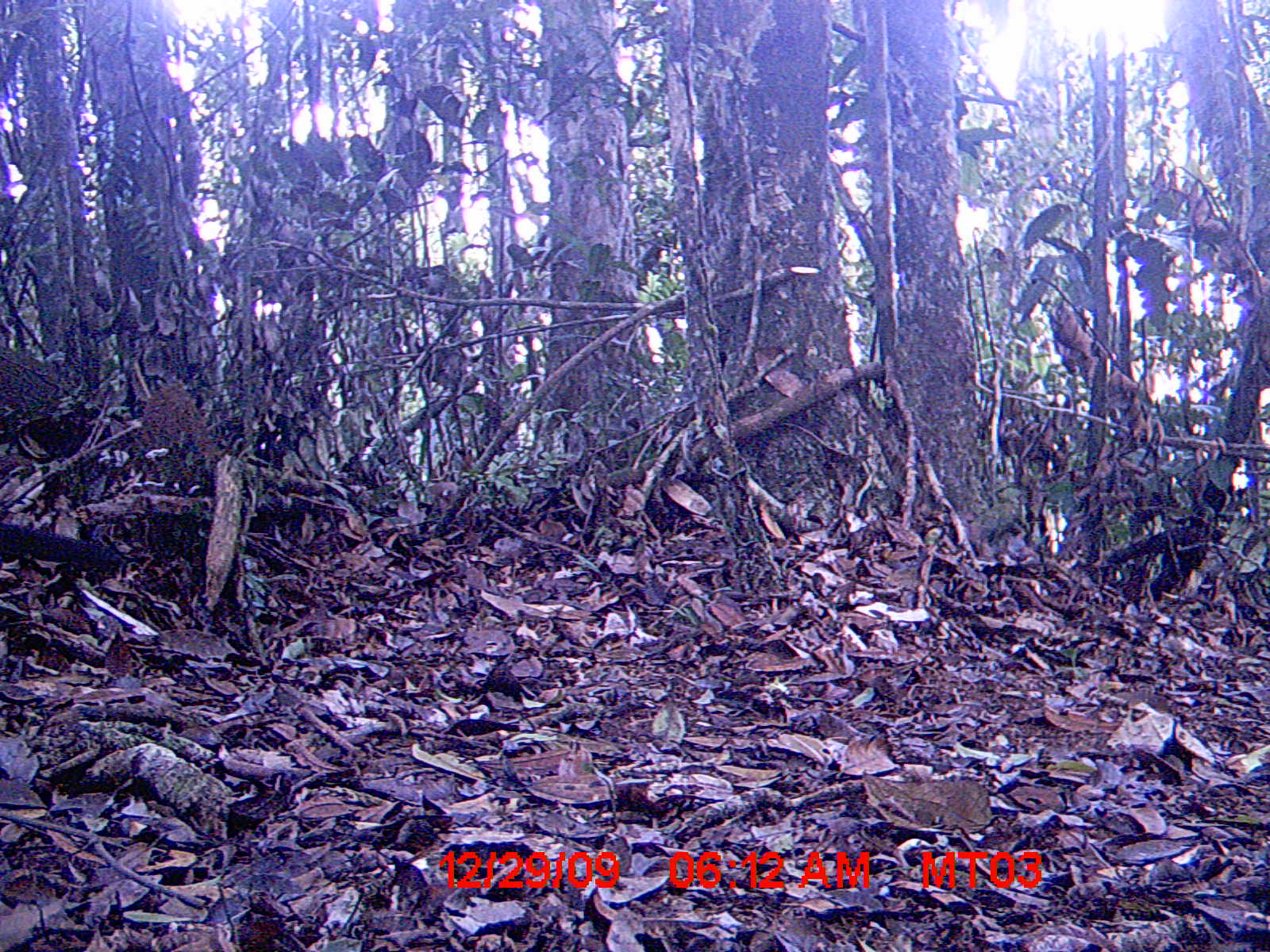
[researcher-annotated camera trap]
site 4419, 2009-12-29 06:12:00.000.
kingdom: Animalia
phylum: Chordata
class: Aves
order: Cuculiformes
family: Cuculidae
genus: Coua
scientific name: Coua serriana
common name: red-breasted coua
Coua serriana (red-breasted coua), count 1.